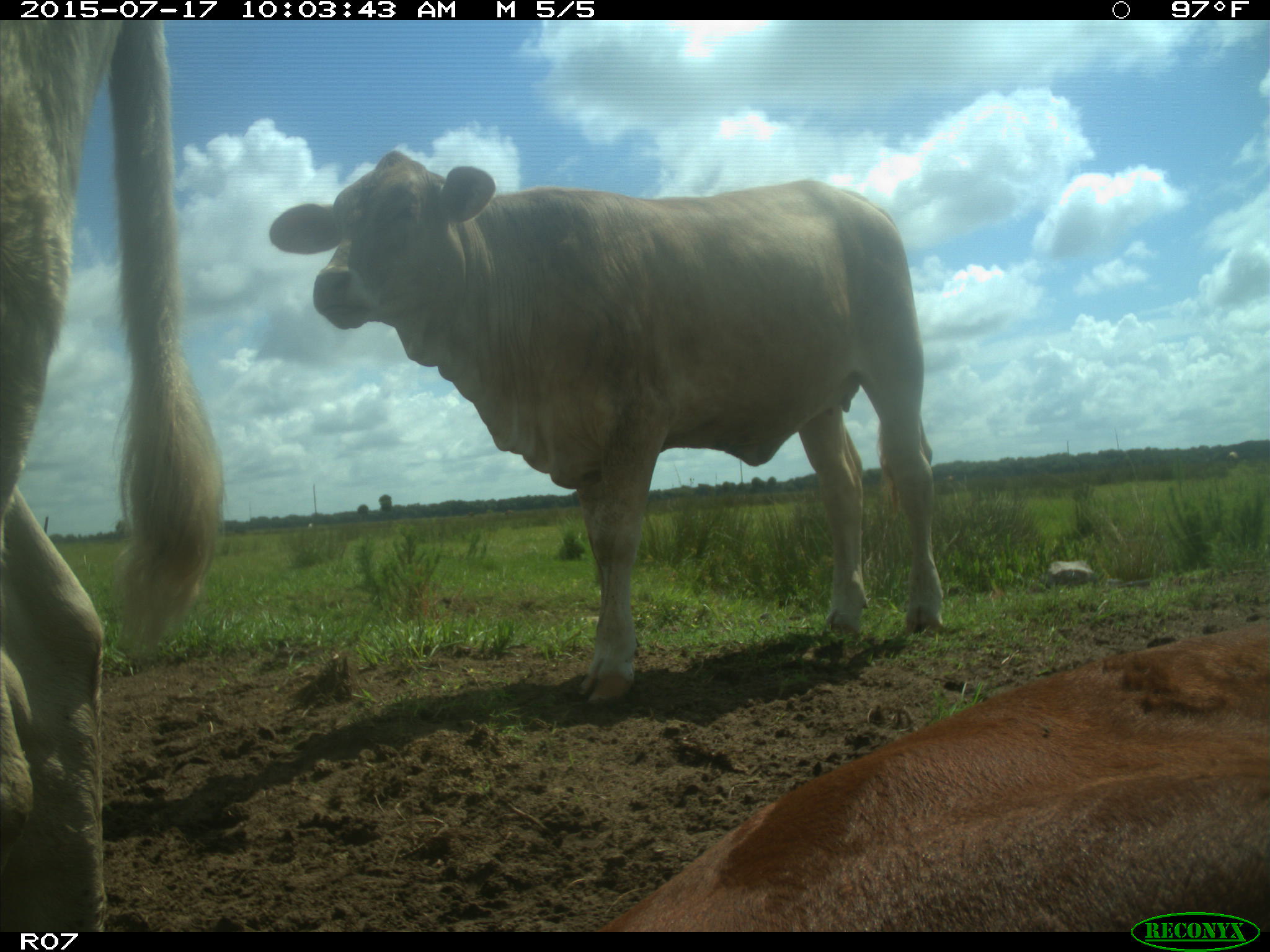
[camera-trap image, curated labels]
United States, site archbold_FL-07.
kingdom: Animalia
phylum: Chordata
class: Mammalia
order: Artiodactyla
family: Bovidae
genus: Bos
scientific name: Bos taurus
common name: domestic cow